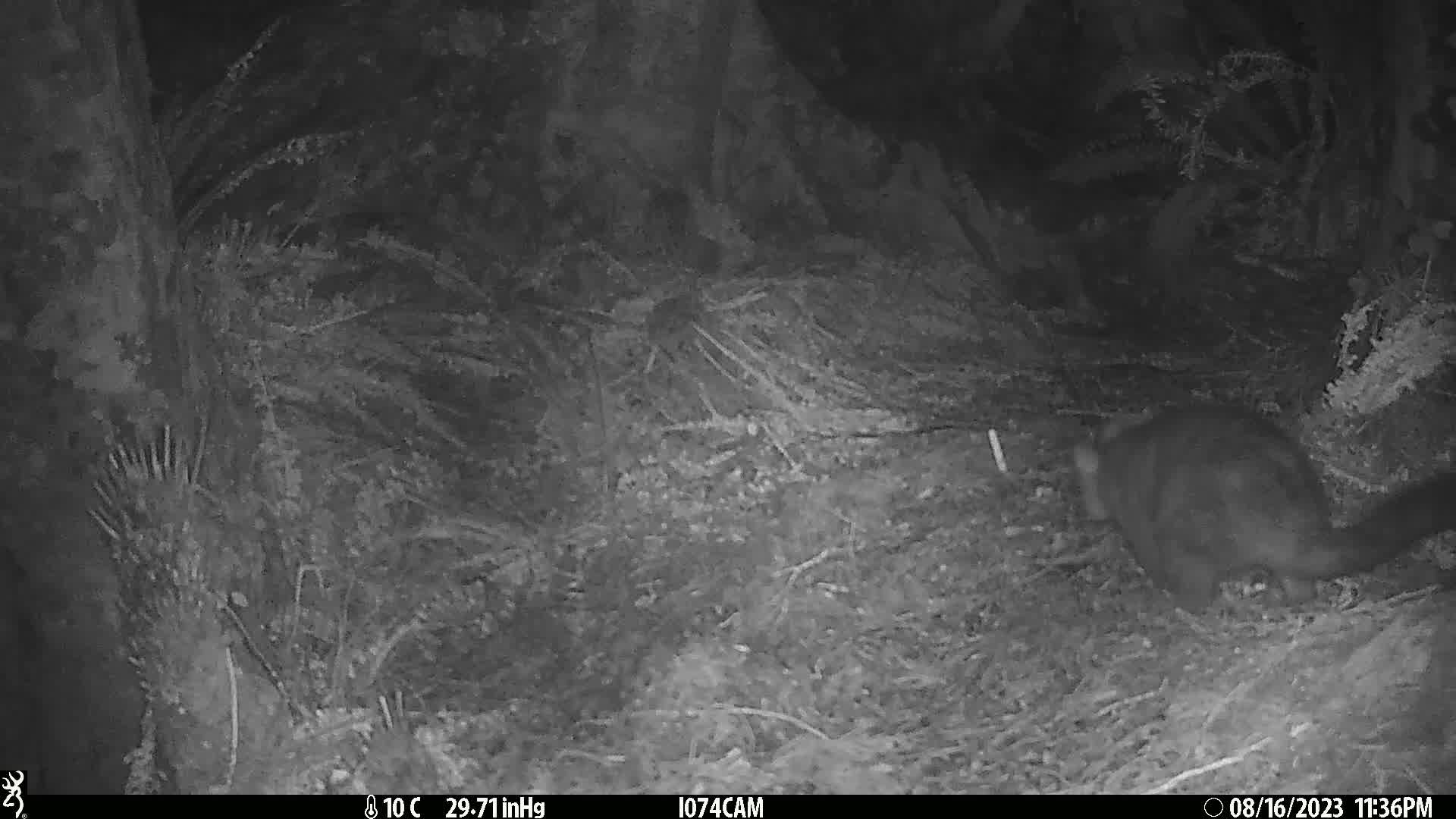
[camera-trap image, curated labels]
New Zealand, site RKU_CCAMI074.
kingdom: Animalia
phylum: Chordata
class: Mammalia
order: Diprotodontia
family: Phalangeridae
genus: Trichosurus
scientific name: Trichosurus vulpecula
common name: common brushtail possum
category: possum